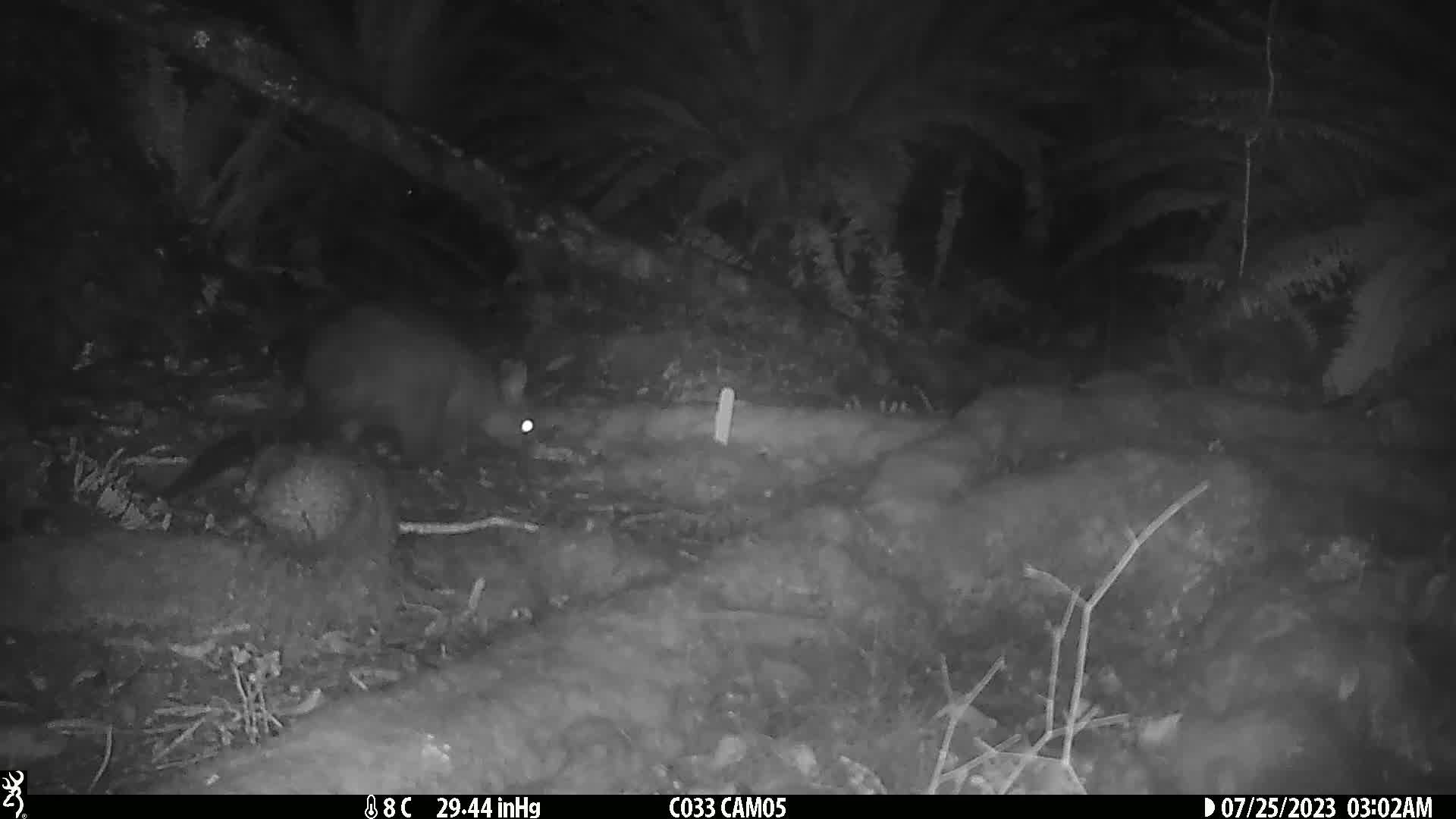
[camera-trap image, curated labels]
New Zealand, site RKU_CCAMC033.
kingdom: Animalia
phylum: Chordata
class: Mammalia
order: Diprotodontia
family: Phalangeridae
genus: Trichosurus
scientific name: Trichosurus vulpecula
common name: common brushtail possum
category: possum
Possum (common brushtail possum) (Trichosurus vulpecula).